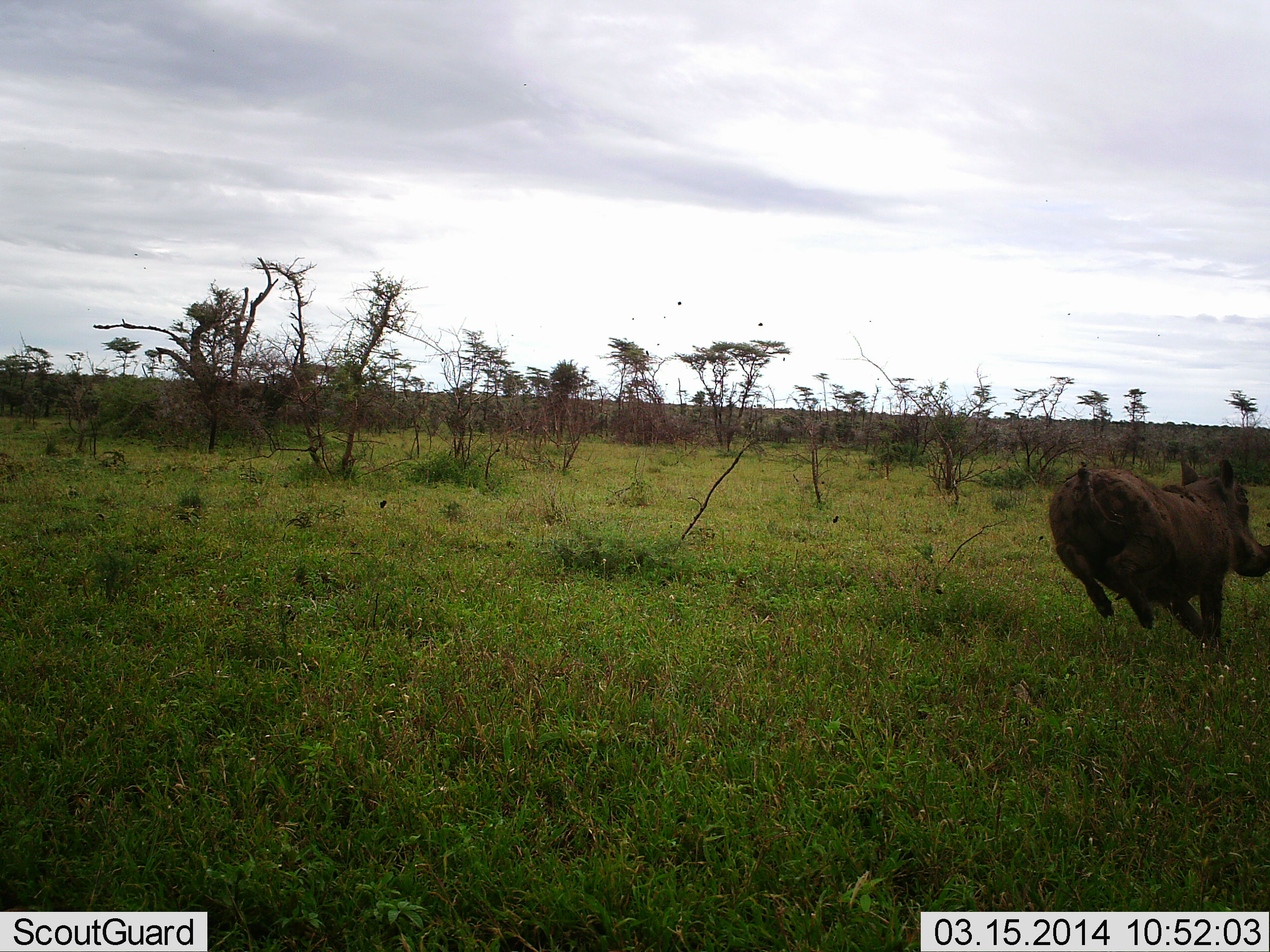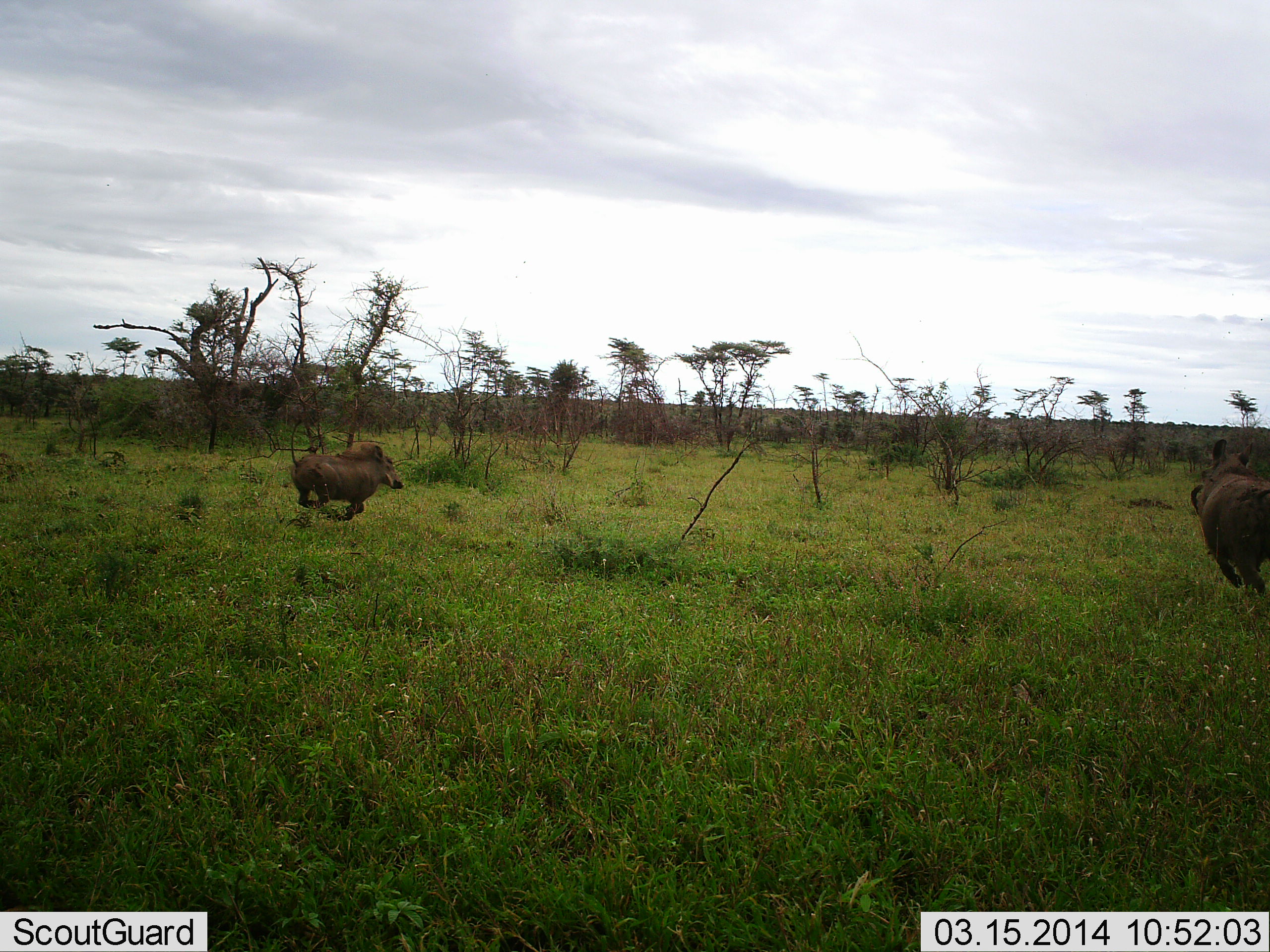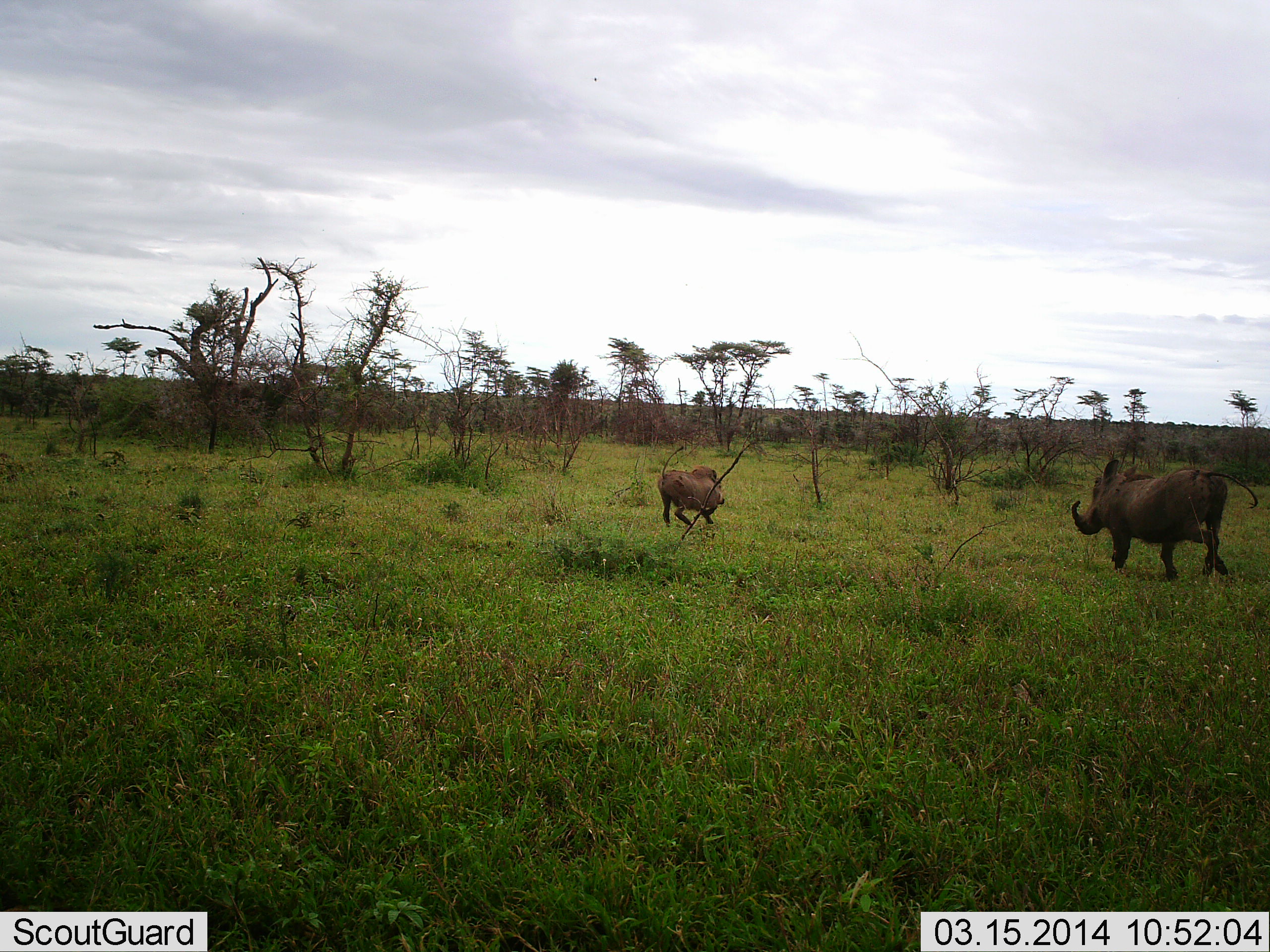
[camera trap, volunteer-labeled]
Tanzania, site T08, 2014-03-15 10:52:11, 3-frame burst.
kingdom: Animalia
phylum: Chordata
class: Mammalia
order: Artiodactyla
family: Suidae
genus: Phacochoerus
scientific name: Phacochoerus africanus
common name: warthog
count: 2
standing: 0%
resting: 0%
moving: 100%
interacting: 0%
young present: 9%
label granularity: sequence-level